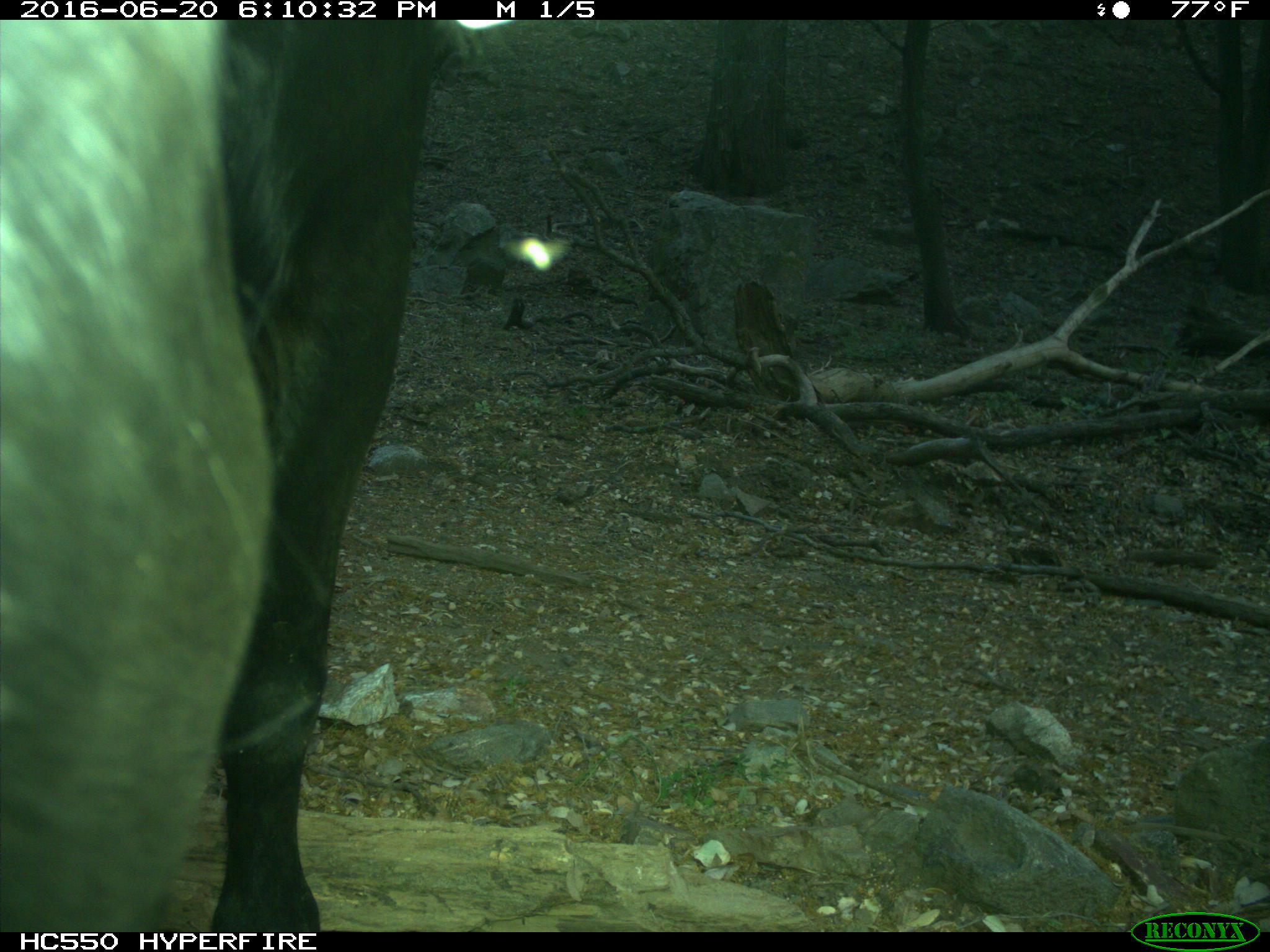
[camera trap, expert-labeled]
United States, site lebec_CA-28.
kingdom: Animalia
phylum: Chordata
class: Mammalia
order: Artiodactyla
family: Bovidae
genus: Bos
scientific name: Bos taurus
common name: domestic cow